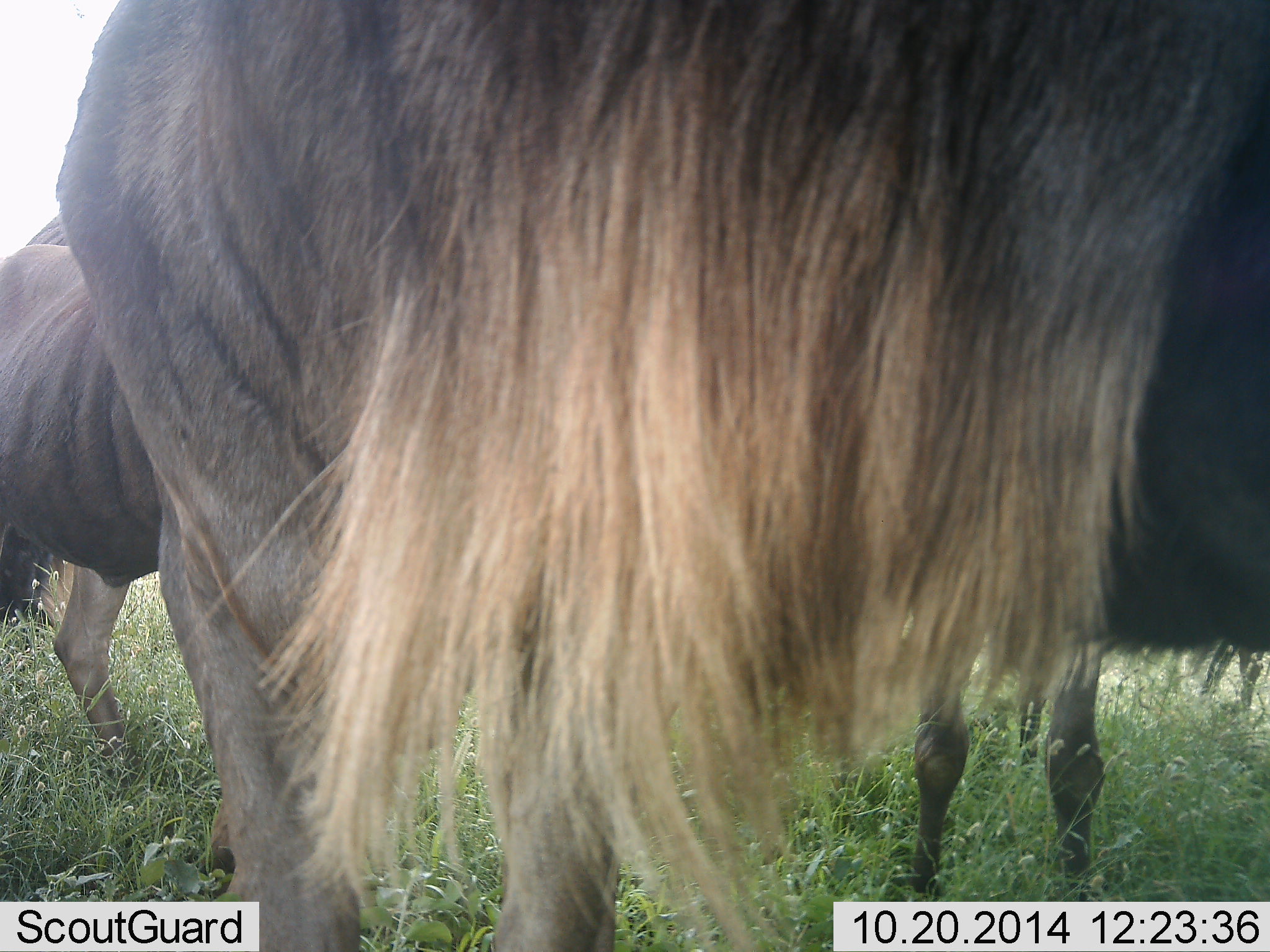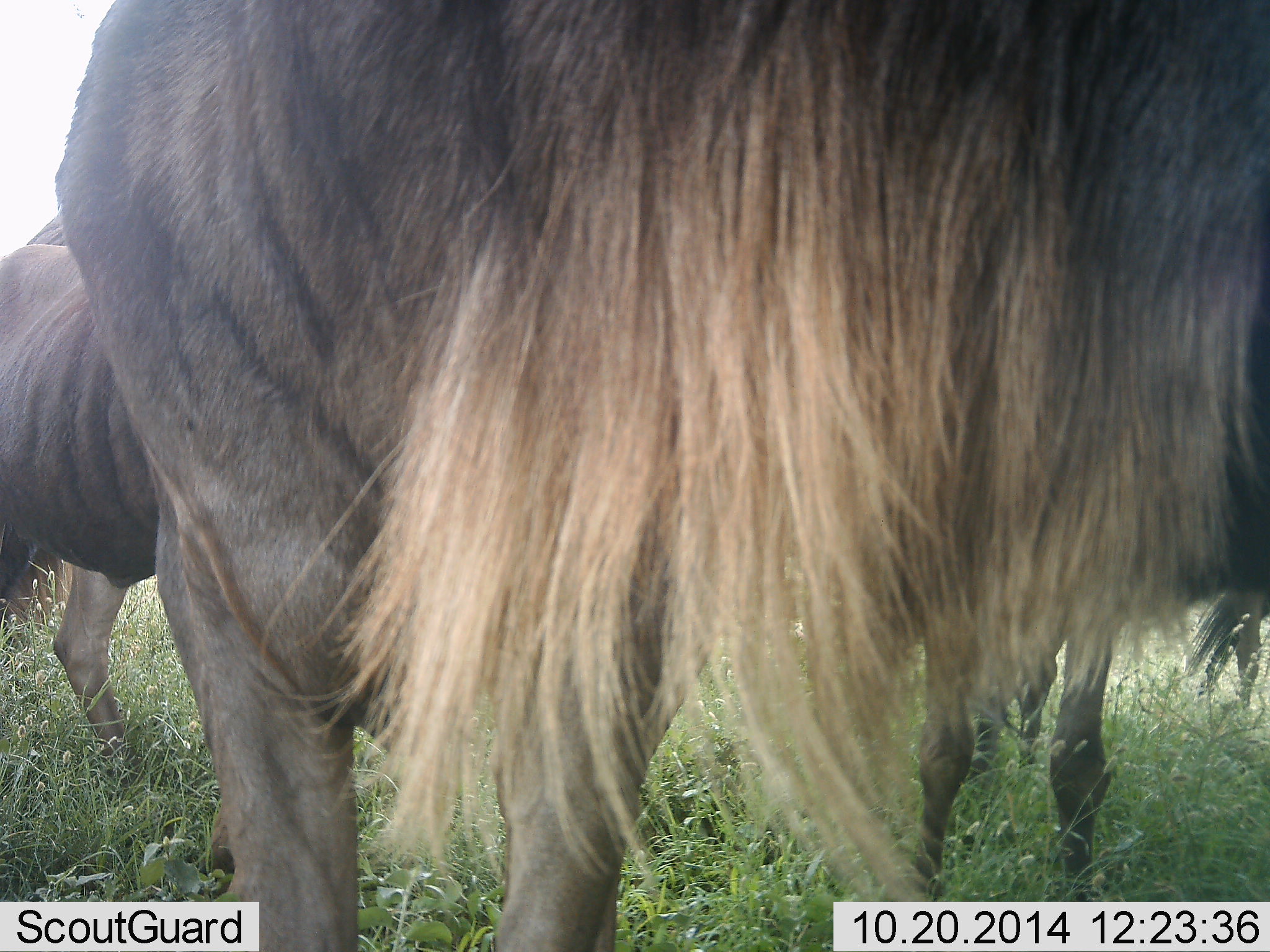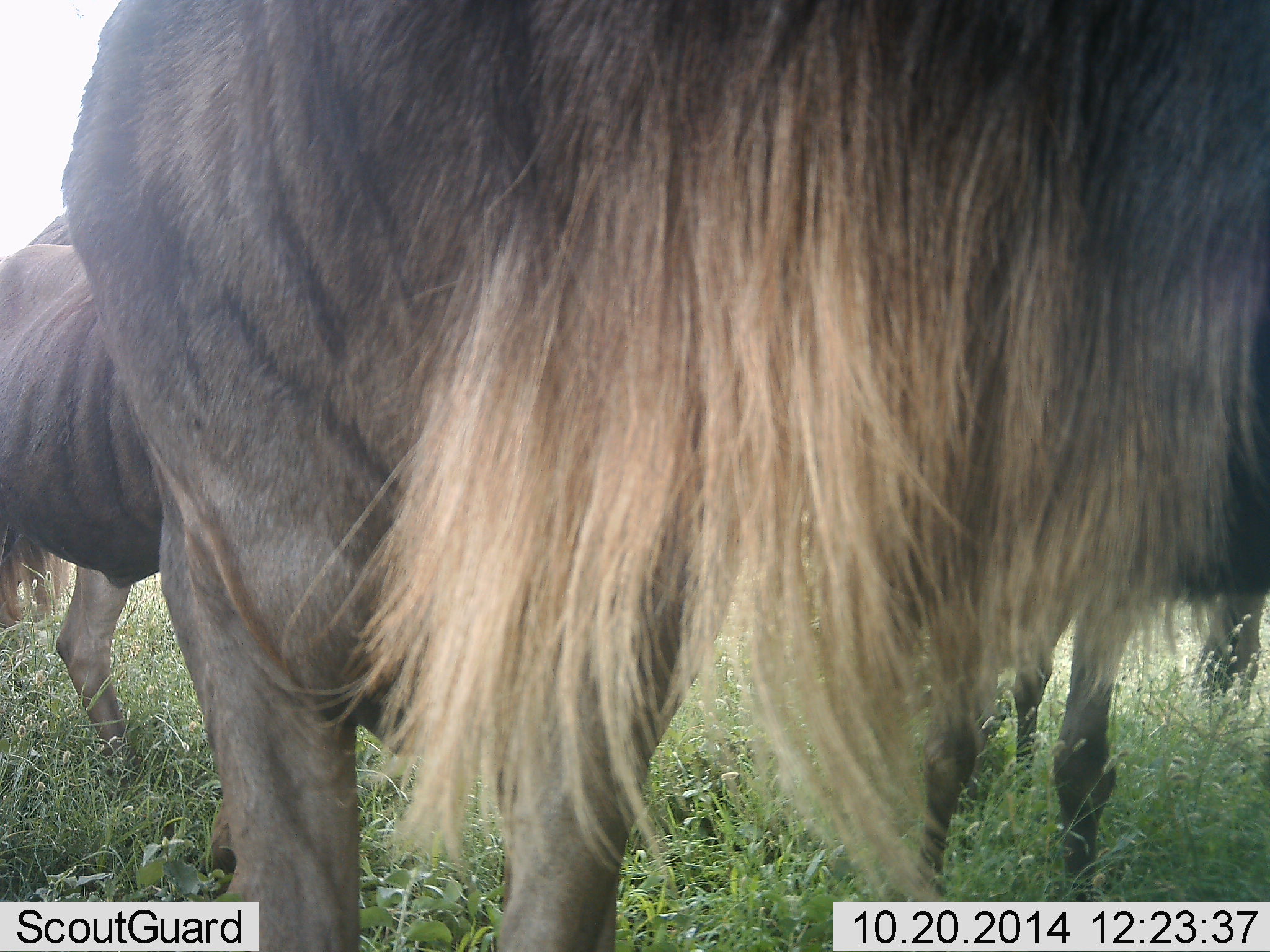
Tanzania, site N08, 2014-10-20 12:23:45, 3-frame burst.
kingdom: Animalia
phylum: Chordata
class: Mammalia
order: Artiodactyla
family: Bovidae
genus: Connochaetes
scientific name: Connochaetes taurinus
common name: blue wildebeest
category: wildebeest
Wildebeest (blue wildebeest) (Connochaetes taurinus), count 3. Behavior (volunteer vote fractions): standing 91%, resting 0%, moving 0%, interacting 9%. Young present (vote fraction): 0%. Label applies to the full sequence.